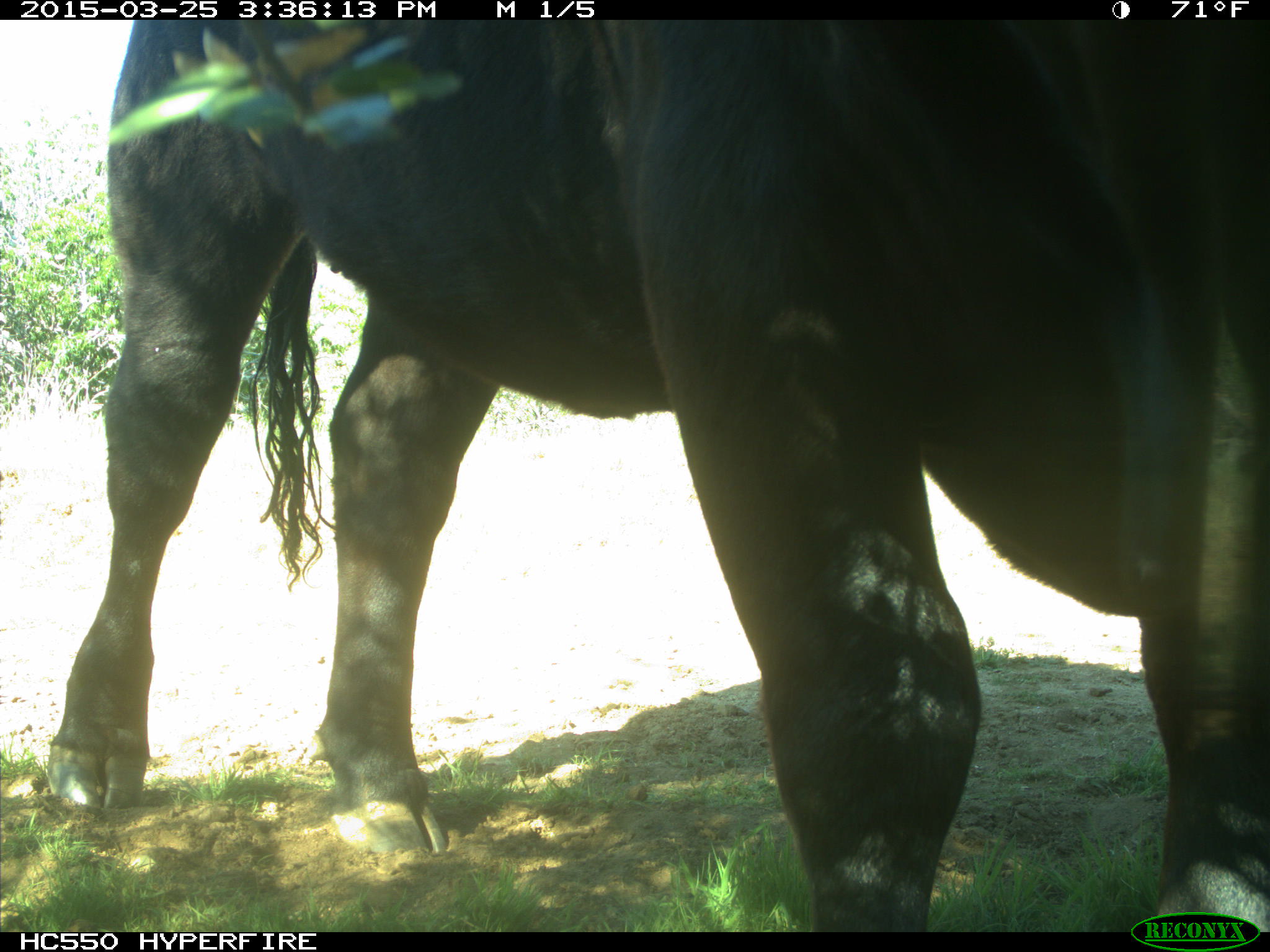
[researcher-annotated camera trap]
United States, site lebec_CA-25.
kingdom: Animalia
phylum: Chordata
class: Mammalia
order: Artiodactyla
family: Bovidae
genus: Bos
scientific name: Bos taurus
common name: domestic cow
Bos taurus (domestic cow).